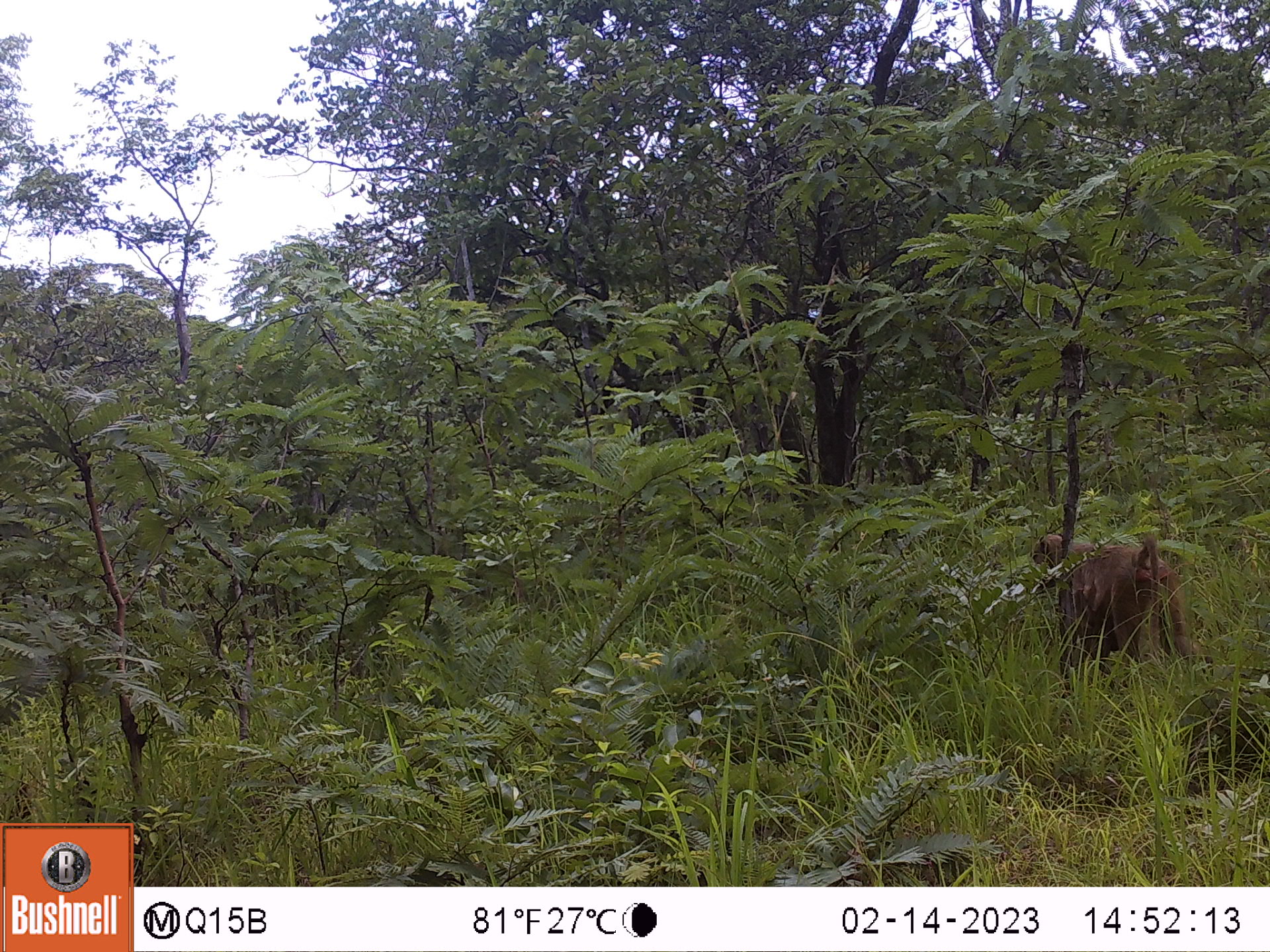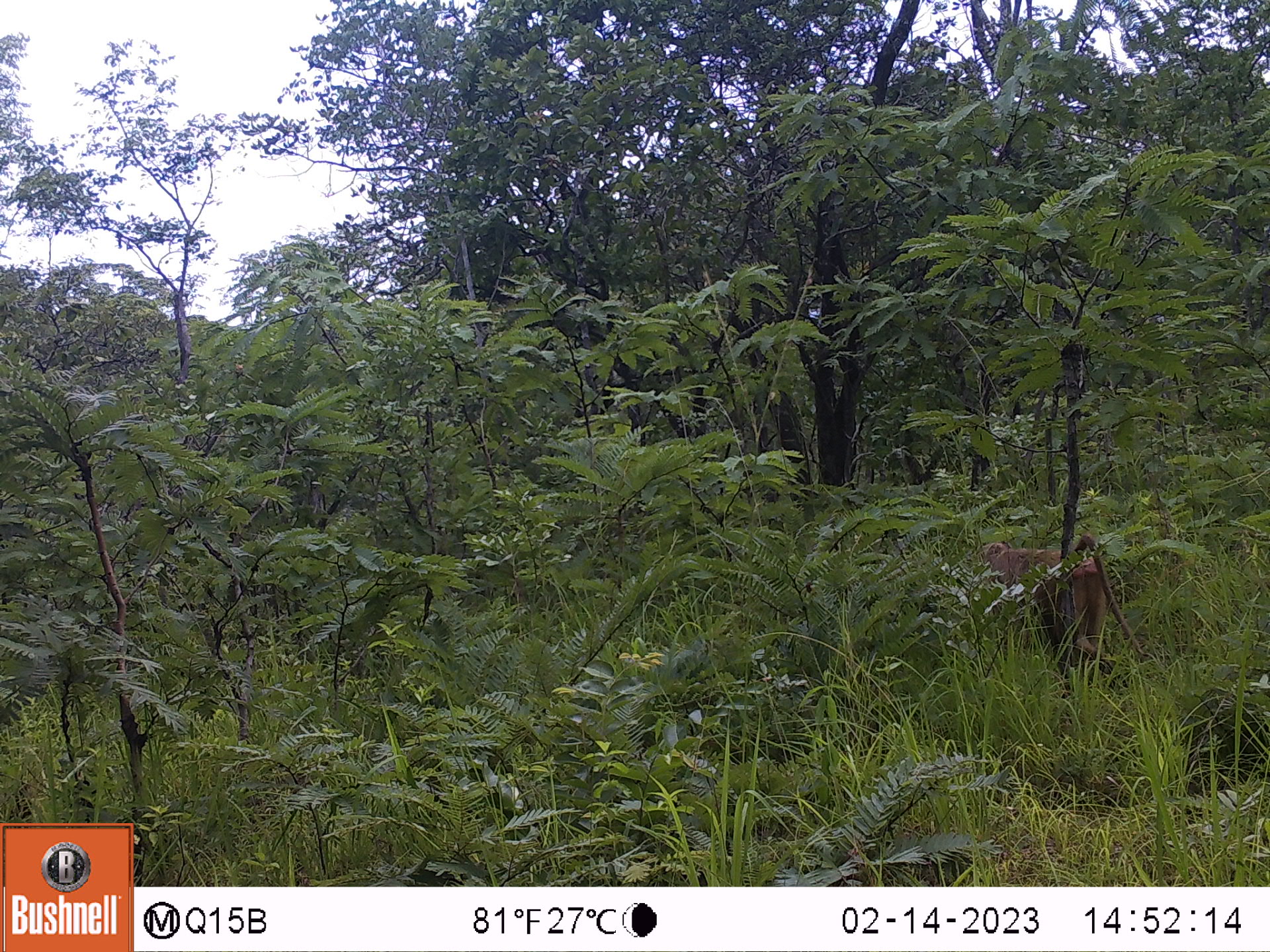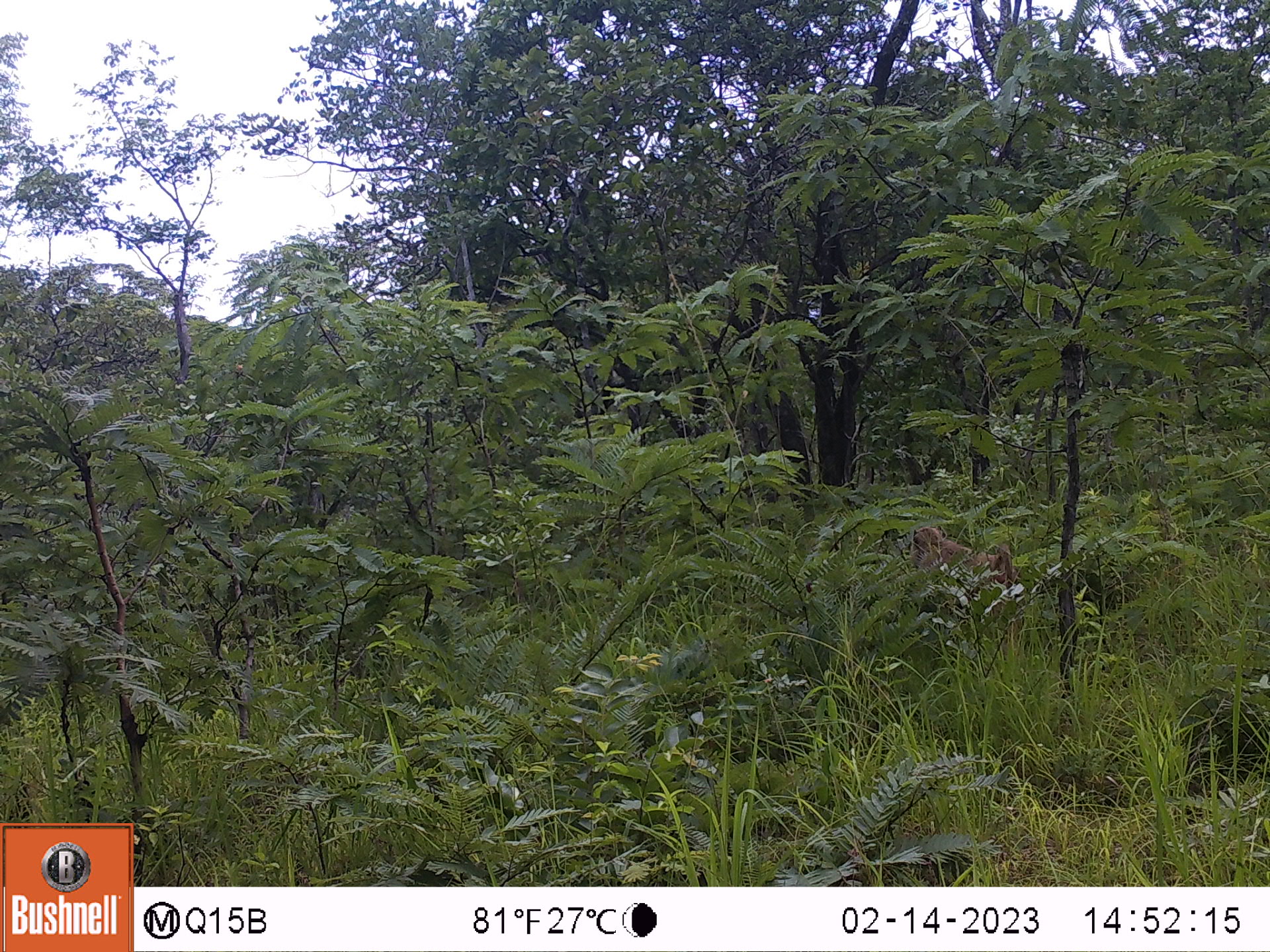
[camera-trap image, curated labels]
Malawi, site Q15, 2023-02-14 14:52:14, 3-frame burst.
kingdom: Animalia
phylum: Chordata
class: Mammalia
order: Primates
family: Cercopithecidae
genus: Papio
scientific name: Papio cynocephalus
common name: yellow baboon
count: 1